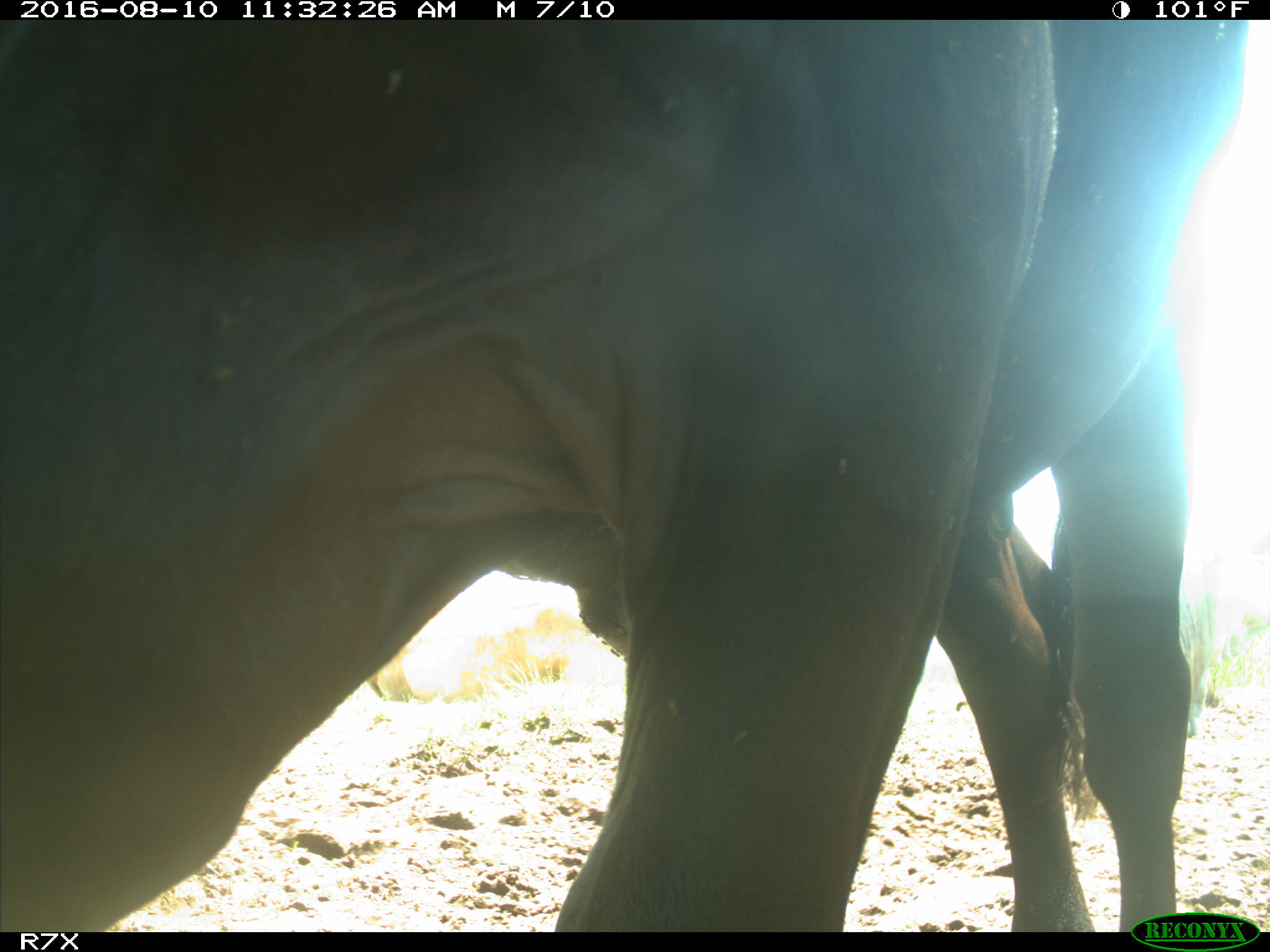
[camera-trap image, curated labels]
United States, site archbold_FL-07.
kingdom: Animalia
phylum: Chordata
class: Mammalia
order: Artiodactyla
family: Bovidae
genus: Bos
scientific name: Bos taurus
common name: domestic cow